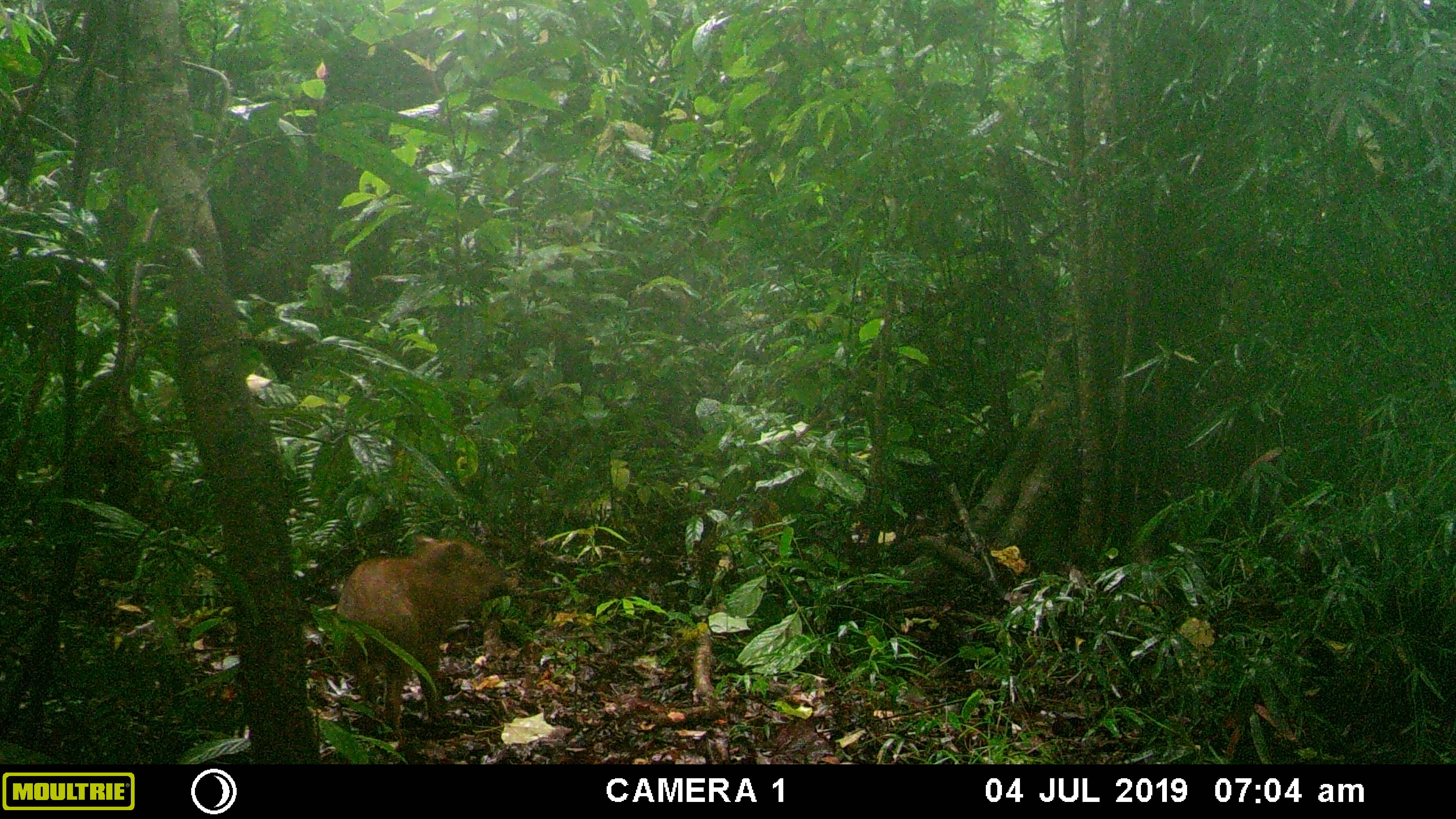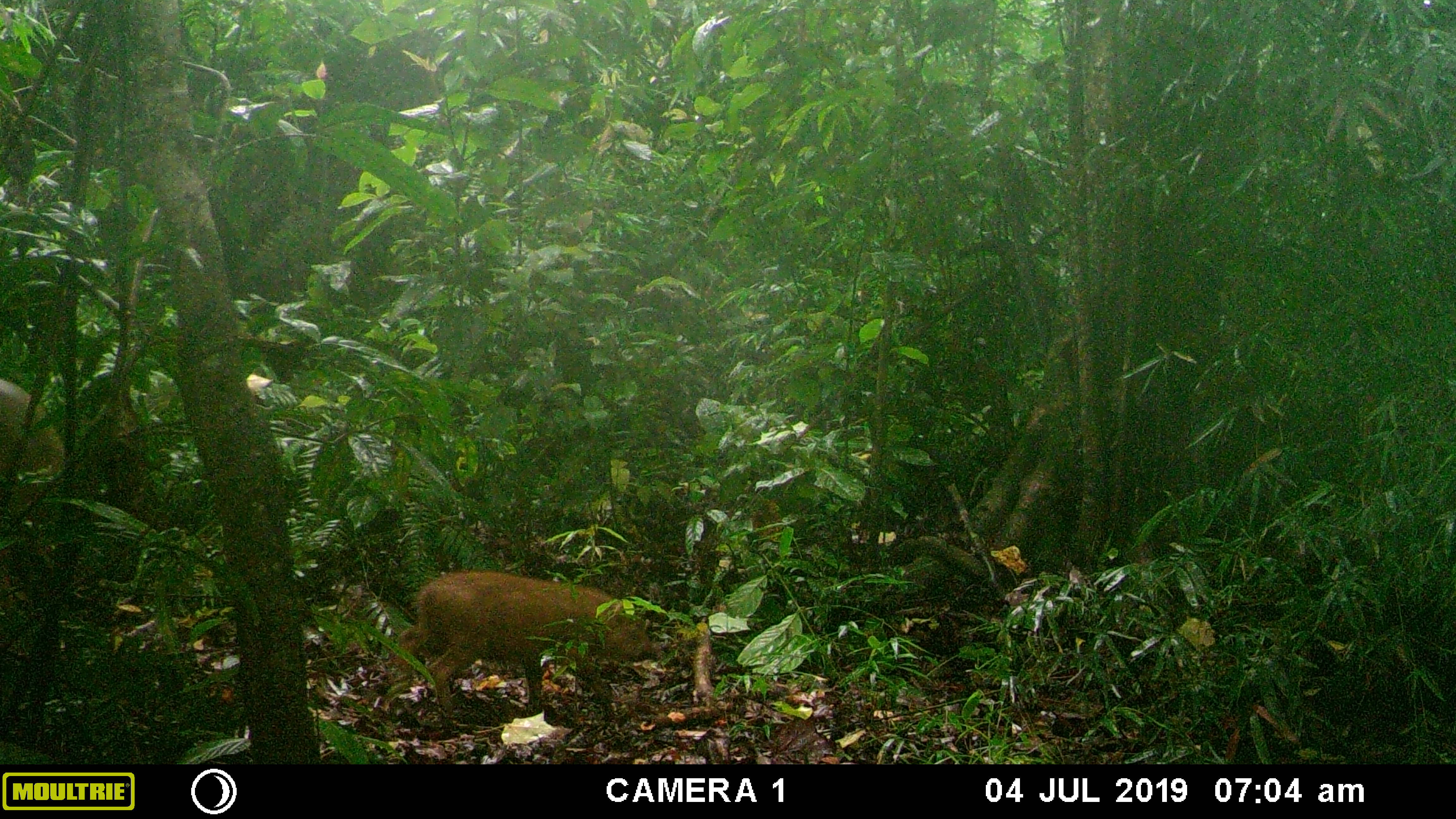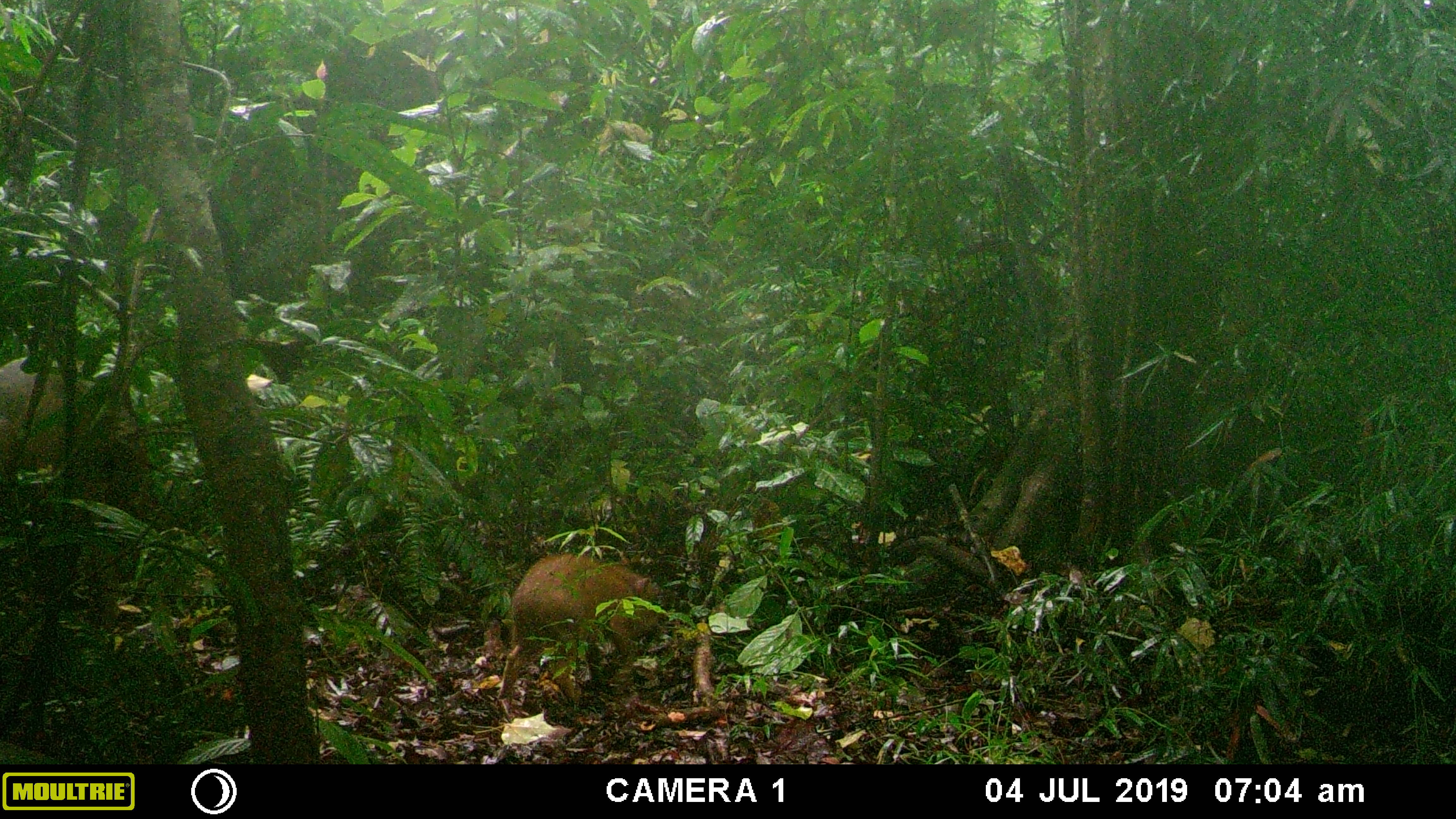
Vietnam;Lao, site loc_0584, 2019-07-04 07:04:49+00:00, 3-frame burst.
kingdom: Animalia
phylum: Chordata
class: Mammalia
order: Artiodactyla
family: Suidae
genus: Sus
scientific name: Sus scrofa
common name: eurasian wild pig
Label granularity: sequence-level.